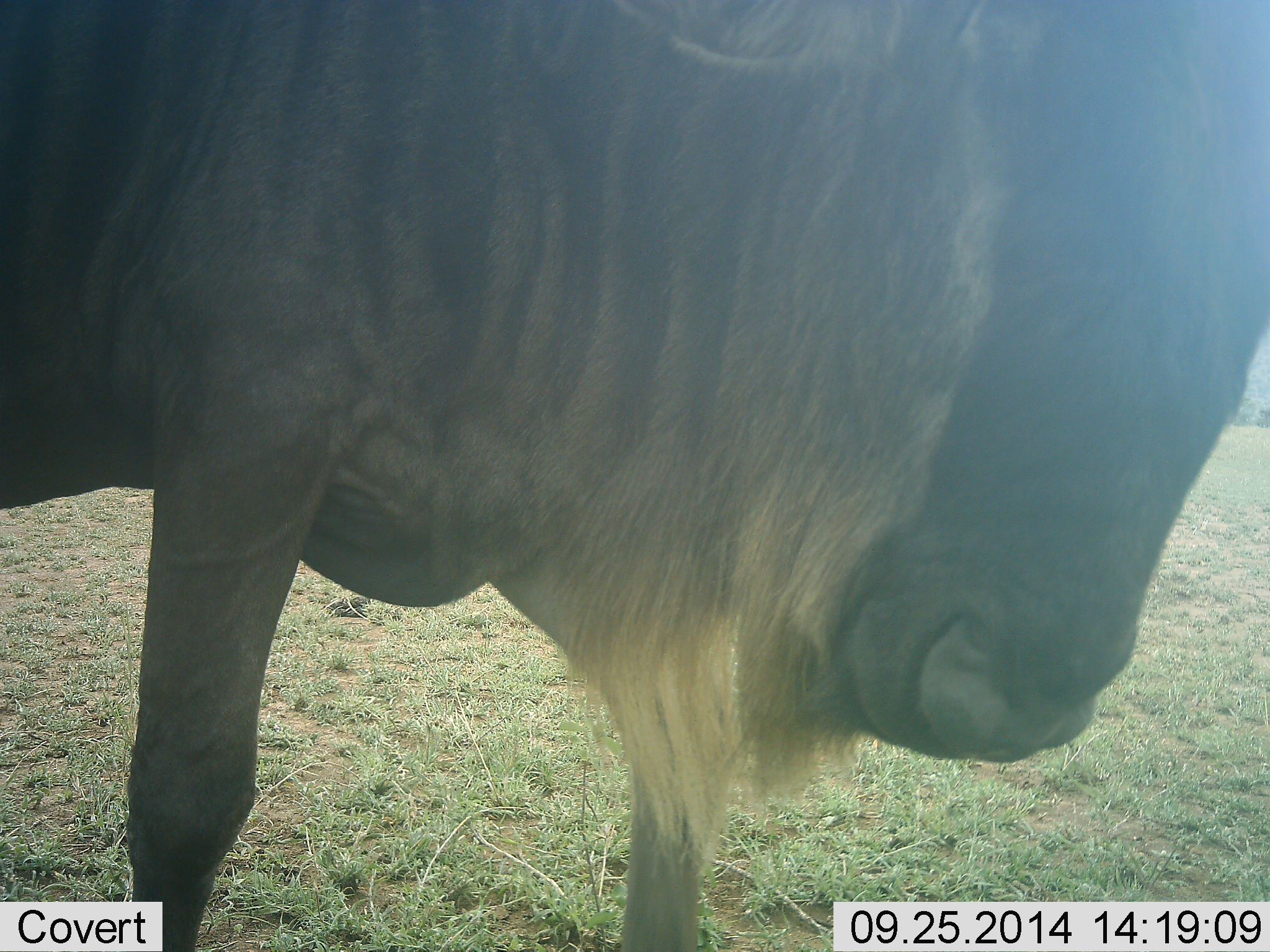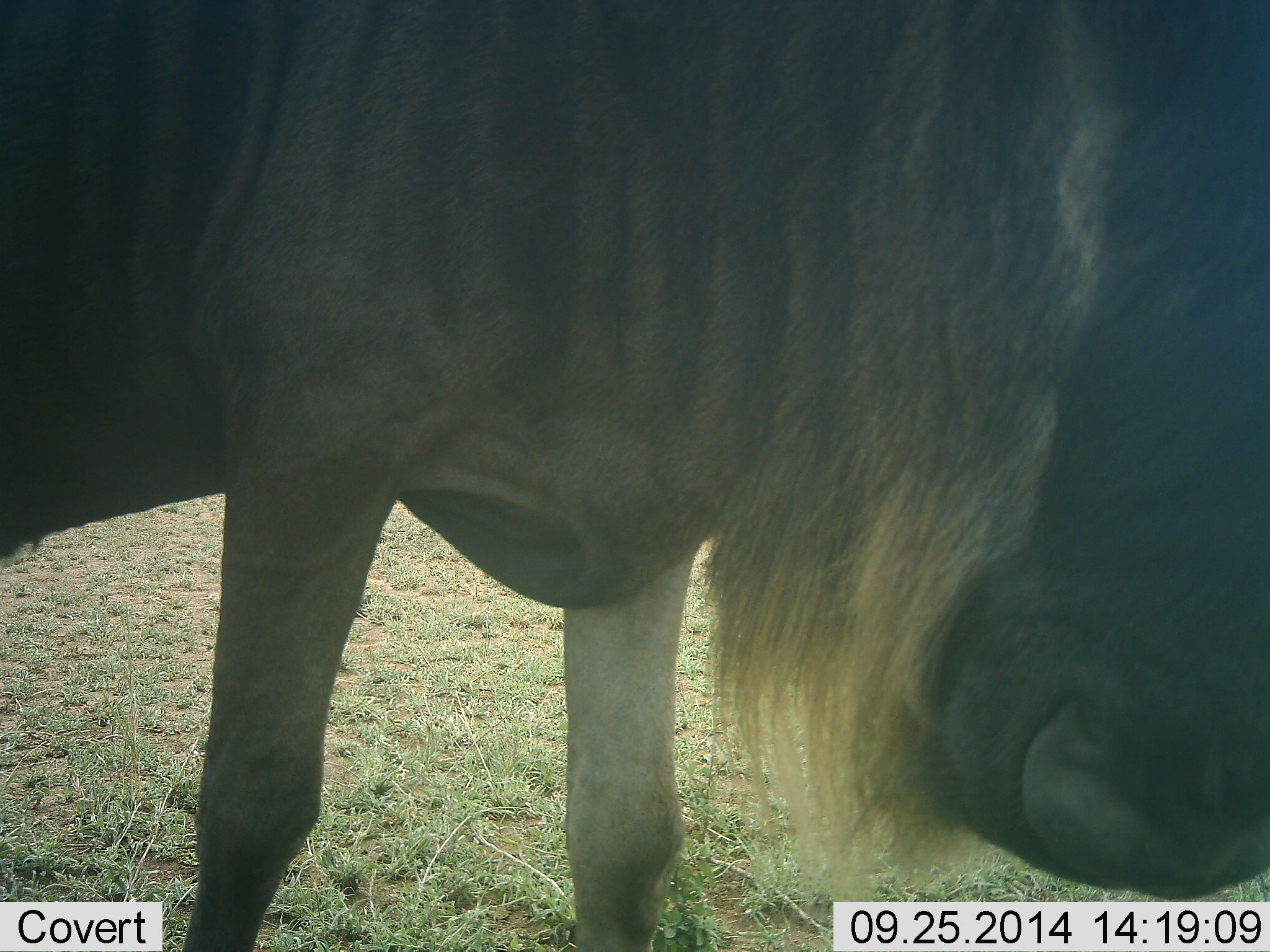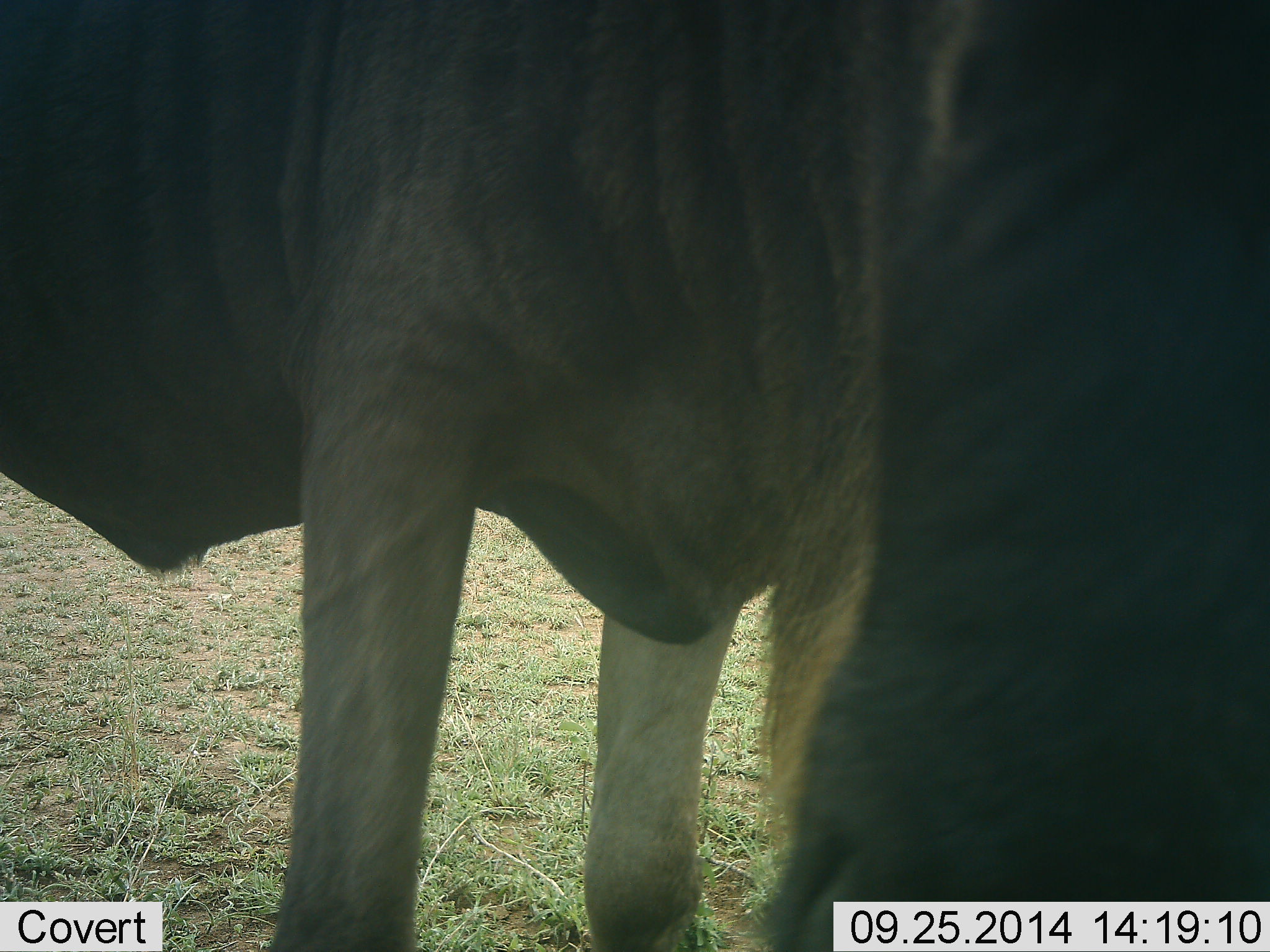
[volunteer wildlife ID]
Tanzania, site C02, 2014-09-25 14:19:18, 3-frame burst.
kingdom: Animalia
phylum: Chordata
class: Mammalia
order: Artiodactyla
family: Bovidae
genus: Connochaetes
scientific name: Connochaetes taurinus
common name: blue wildebeest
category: wildebeest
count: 1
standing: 60%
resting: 10%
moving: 30%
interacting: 0%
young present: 0%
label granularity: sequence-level